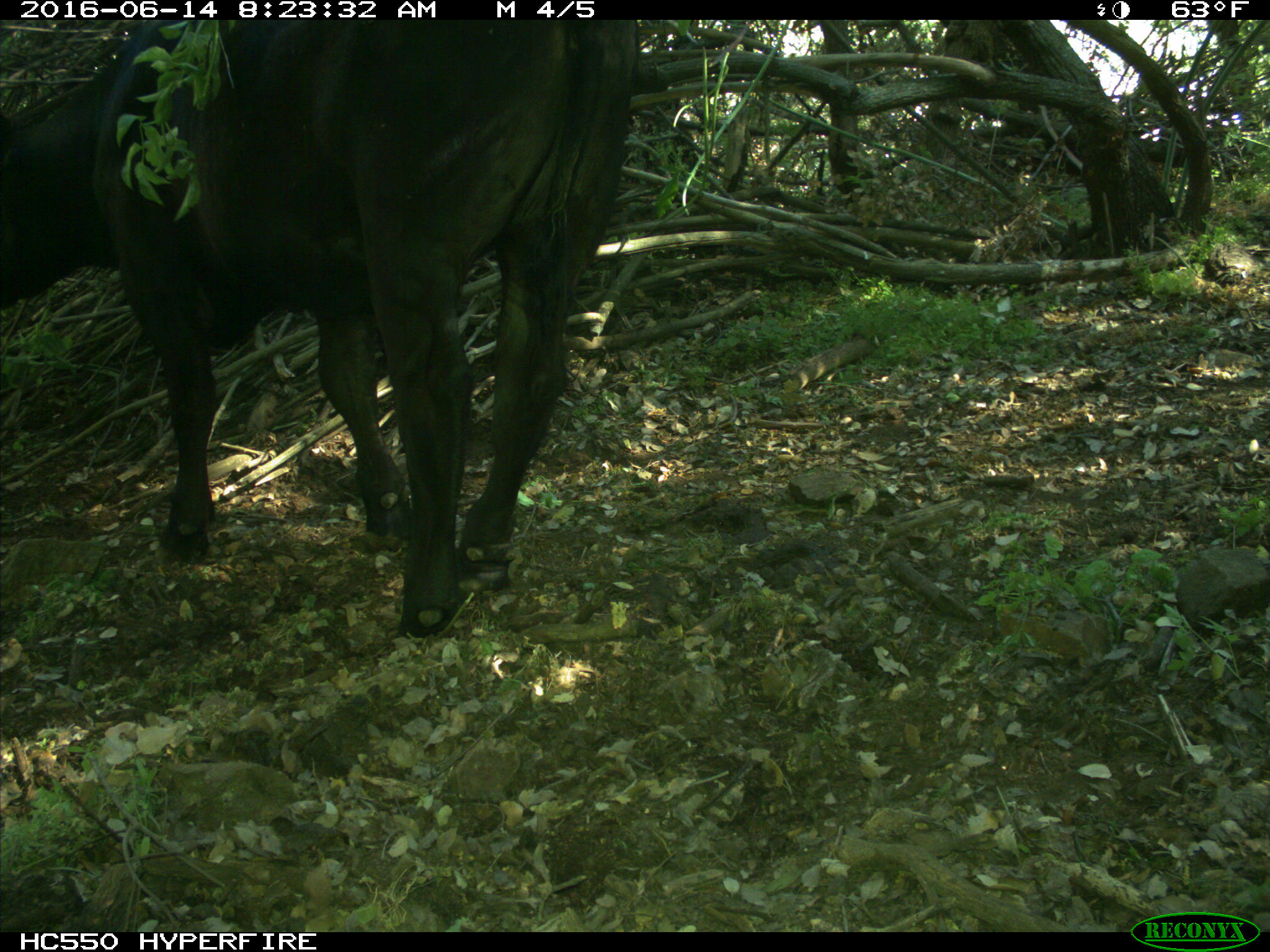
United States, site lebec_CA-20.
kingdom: Animalia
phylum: Chordata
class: Mammalia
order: Artiodactyla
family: Bovidae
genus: Bos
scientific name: Bos taurus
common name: domestic cow